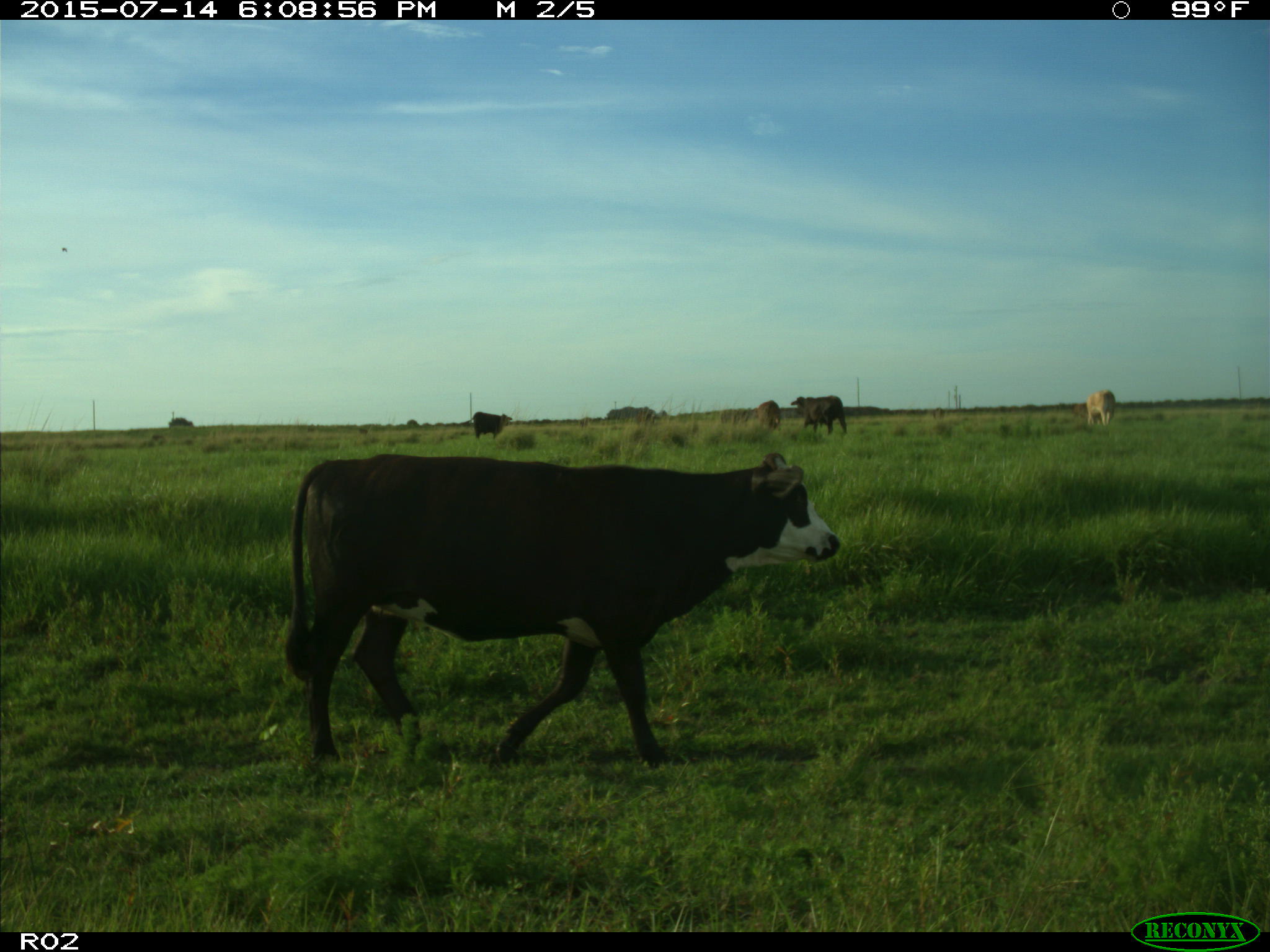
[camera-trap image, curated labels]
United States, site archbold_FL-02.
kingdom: Animalia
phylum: Chordata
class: Mammalia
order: Artiodactyla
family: Bovidae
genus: Bos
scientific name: Bos taurus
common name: domestic cow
Bos taurus (domestic cow).